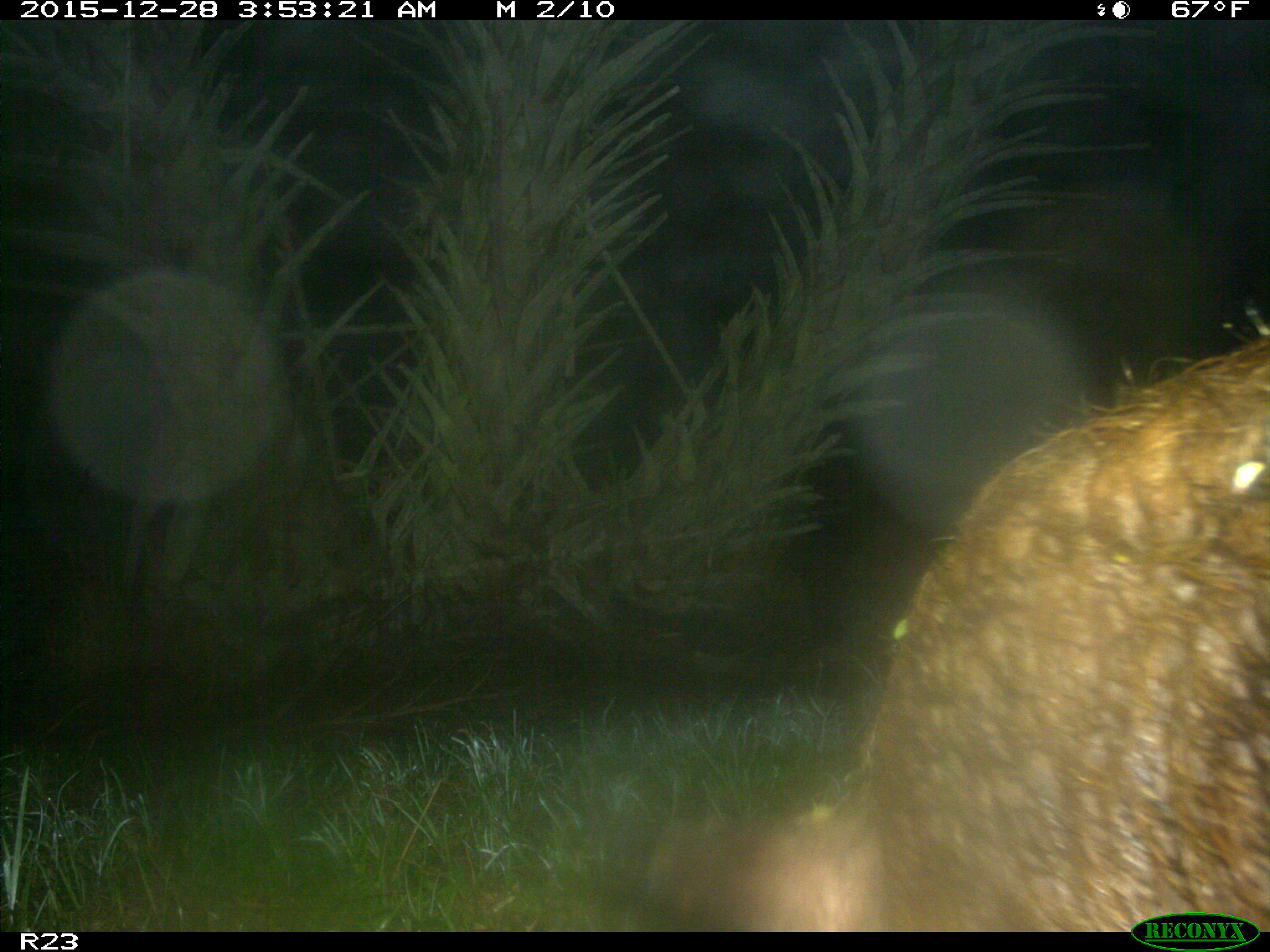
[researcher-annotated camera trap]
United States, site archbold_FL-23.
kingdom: Animalia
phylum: Chordata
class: Mammalia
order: Artiodactyla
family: Suidae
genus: Sus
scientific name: Sus scrofa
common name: wild boar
Sus scrofa (wild boar).